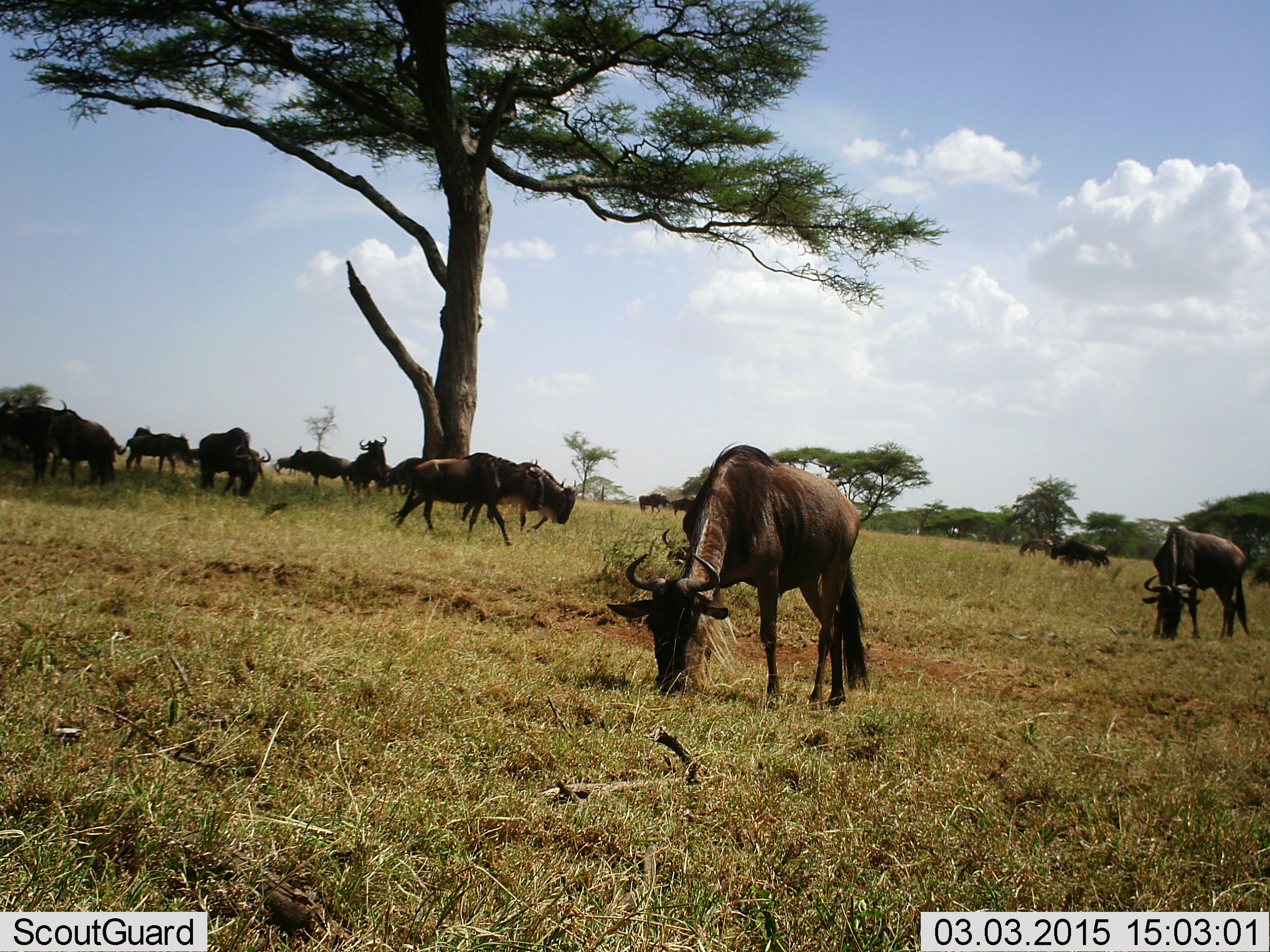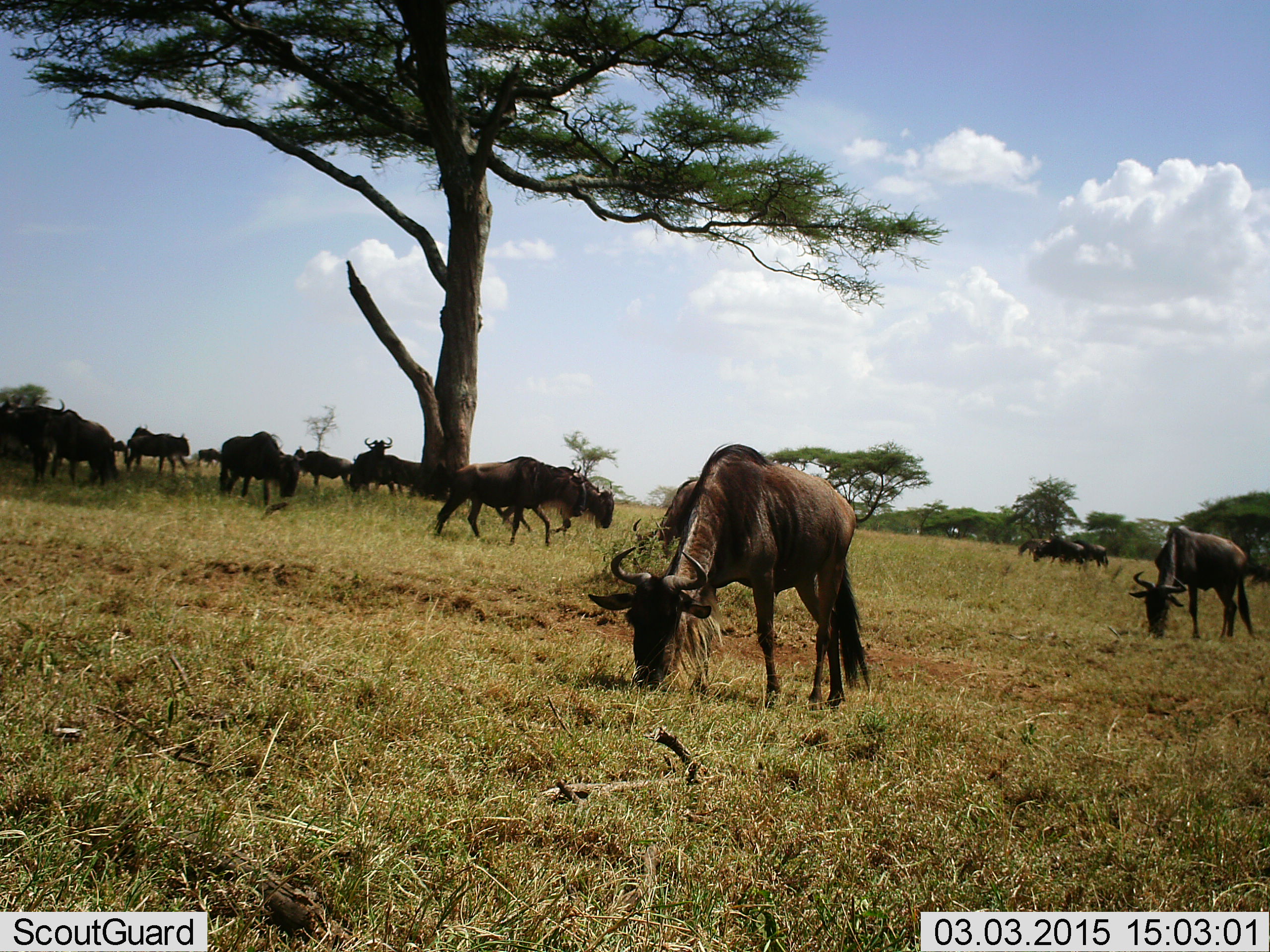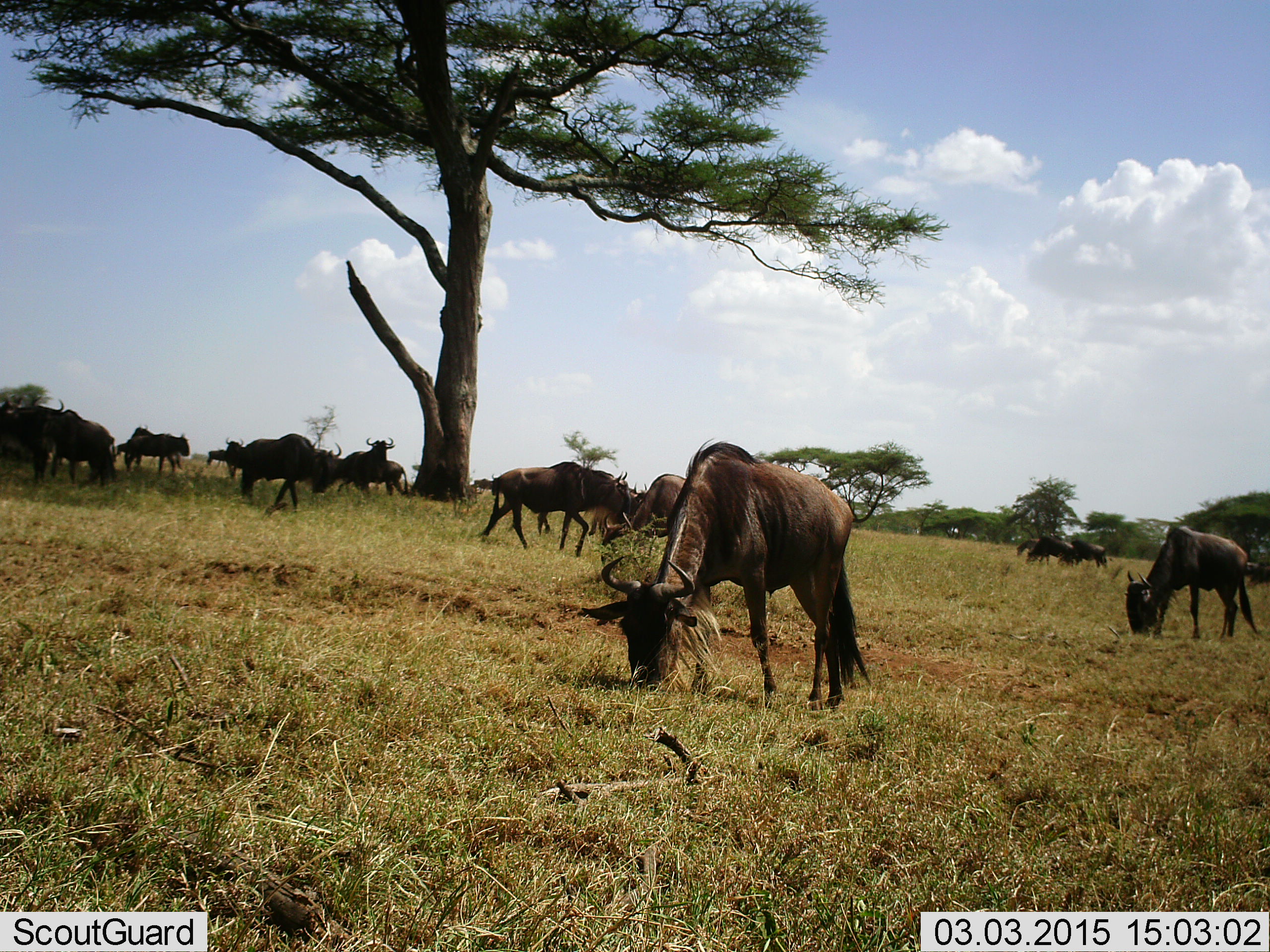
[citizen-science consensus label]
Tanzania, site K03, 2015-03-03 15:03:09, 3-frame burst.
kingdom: Animalia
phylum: Chordata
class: Mammalia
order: Artiodactyla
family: Bovidae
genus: Connochaetes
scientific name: Connochaetes taurinus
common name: blue wildebeest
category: wildebeest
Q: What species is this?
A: Wildebeest (blue wildebeest) (Connochaetes taurinus).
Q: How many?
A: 11-50.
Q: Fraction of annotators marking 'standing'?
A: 45%.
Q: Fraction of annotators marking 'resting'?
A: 9%.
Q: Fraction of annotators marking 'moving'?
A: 55%.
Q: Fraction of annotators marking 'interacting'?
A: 0%.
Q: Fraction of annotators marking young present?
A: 0%.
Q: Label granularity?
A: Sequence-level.